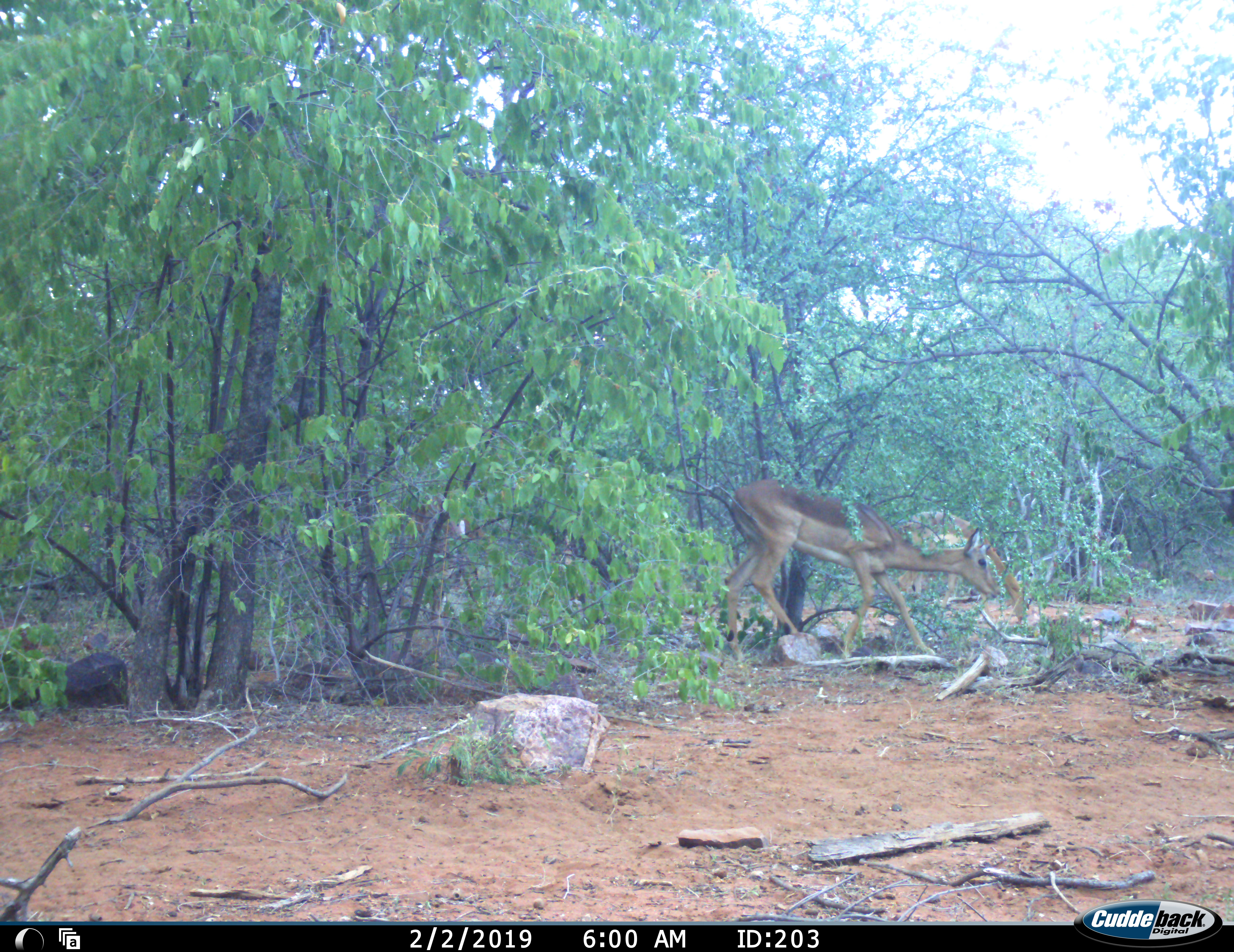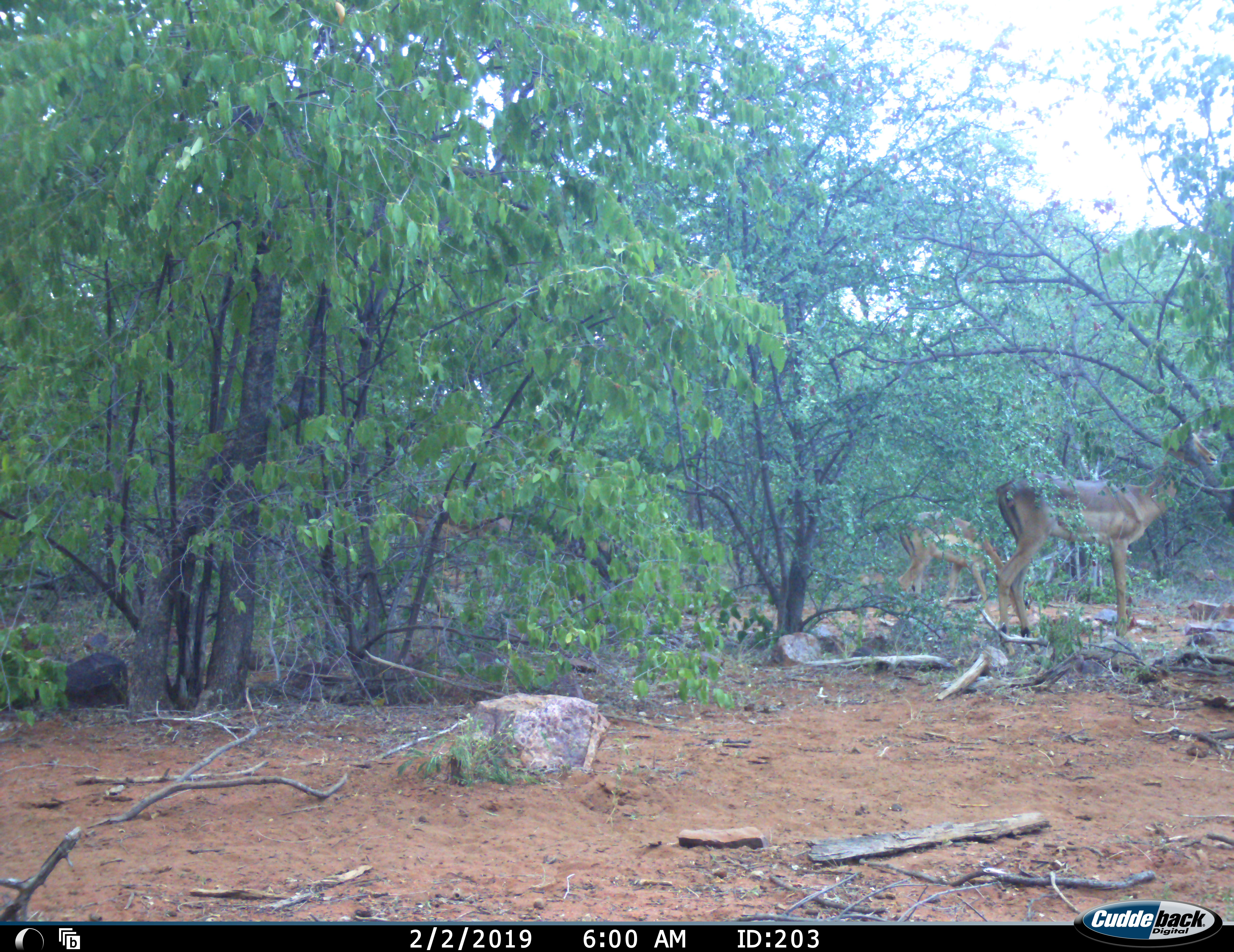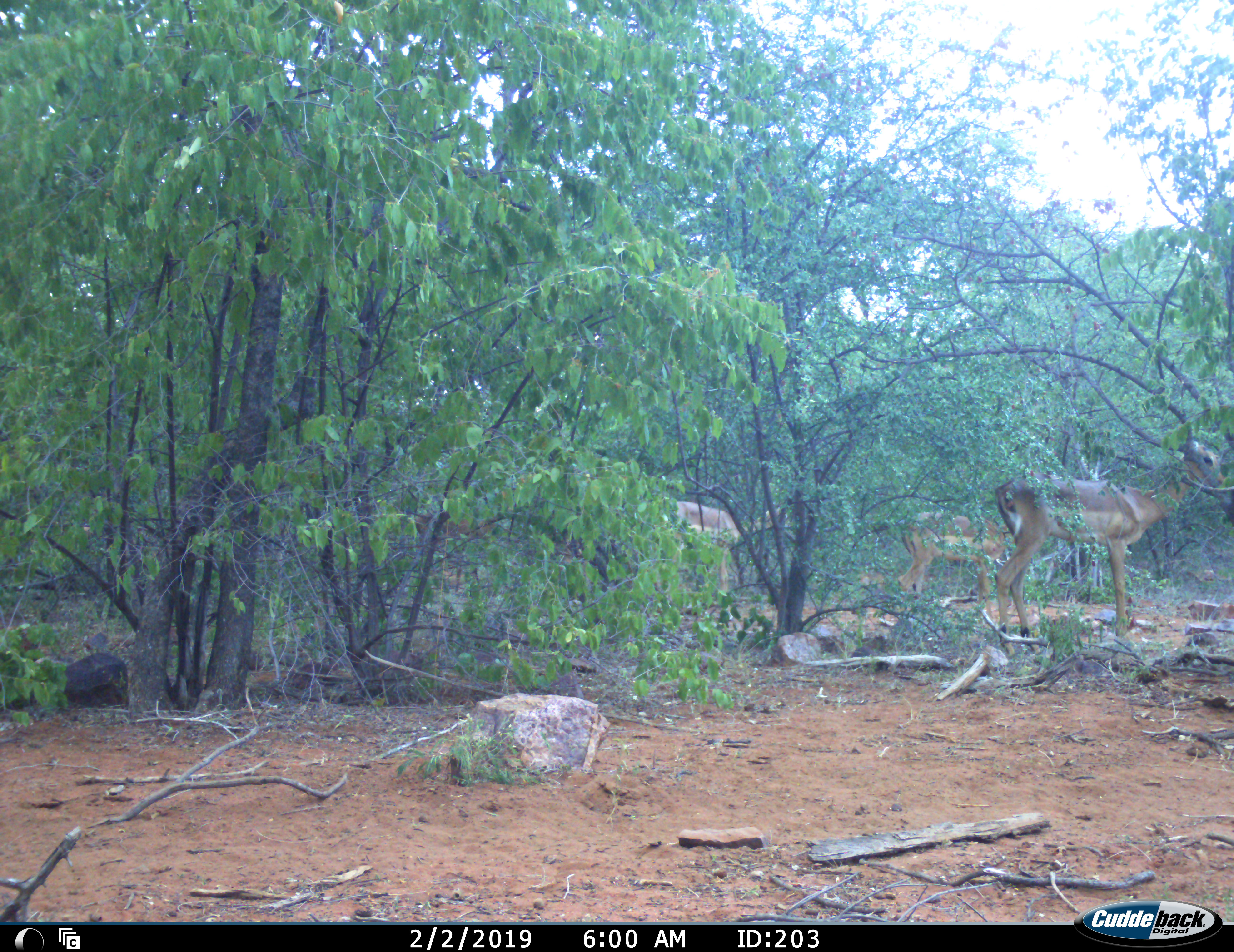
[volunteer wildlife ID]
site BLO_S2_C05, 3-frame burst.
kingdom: Animalia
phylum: Chordata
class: Mammalia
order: Artiodactyla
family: Bovidae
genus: Aepyceros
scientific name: Aepyceros melampus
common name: impala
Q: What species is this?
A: Impala (Aepyceros melampus).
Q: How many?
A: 3.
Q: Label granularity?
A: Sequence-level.